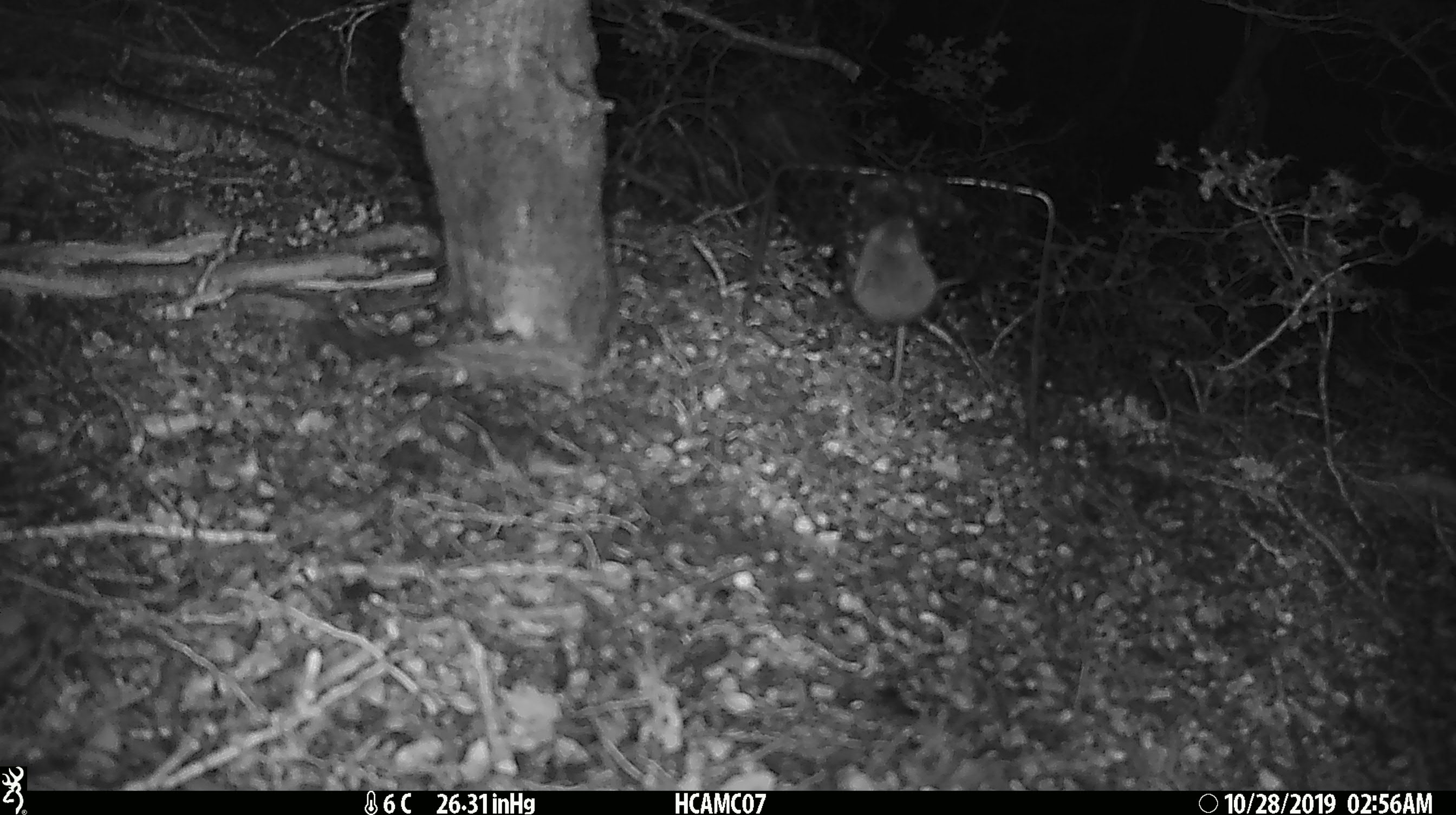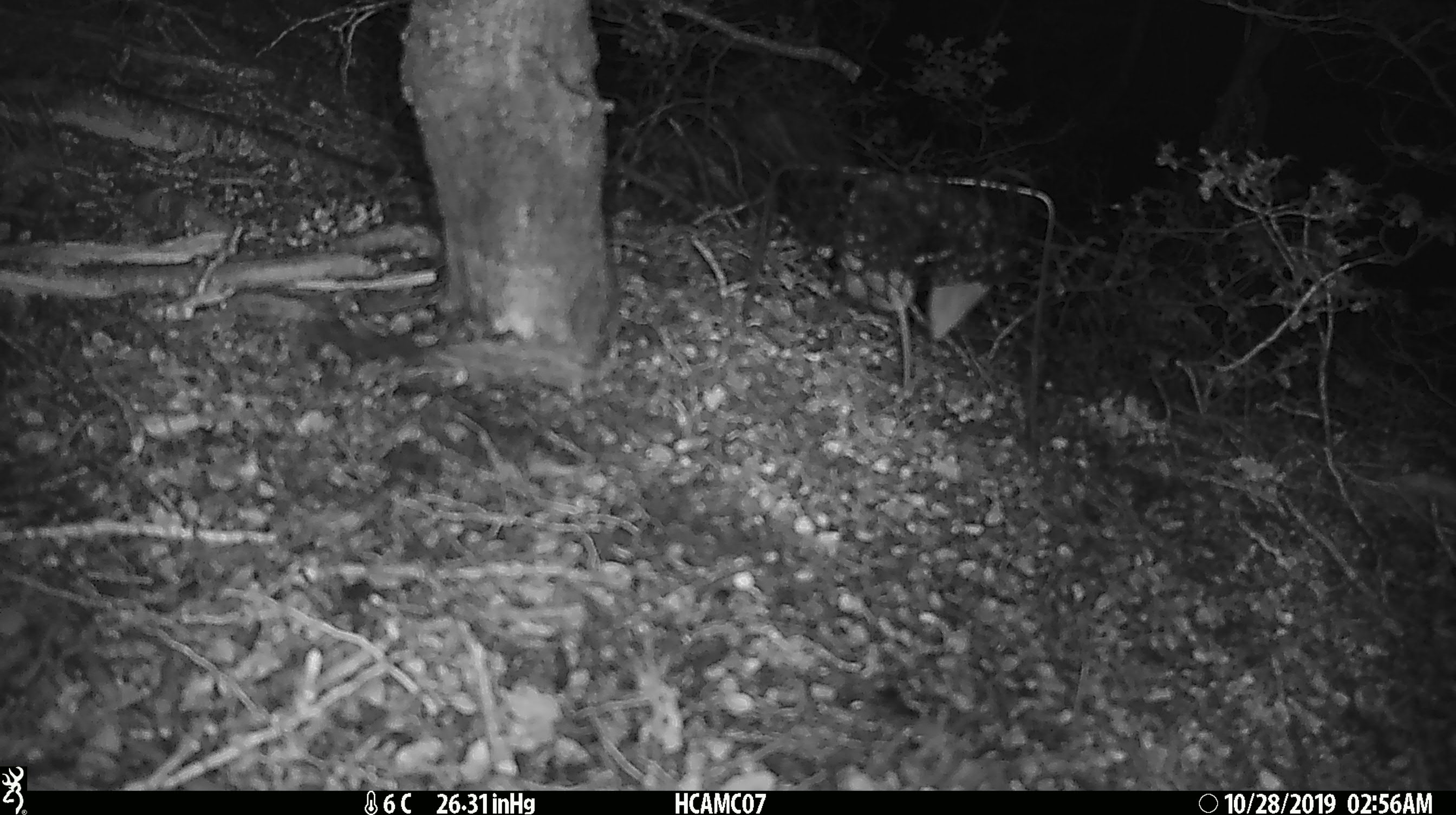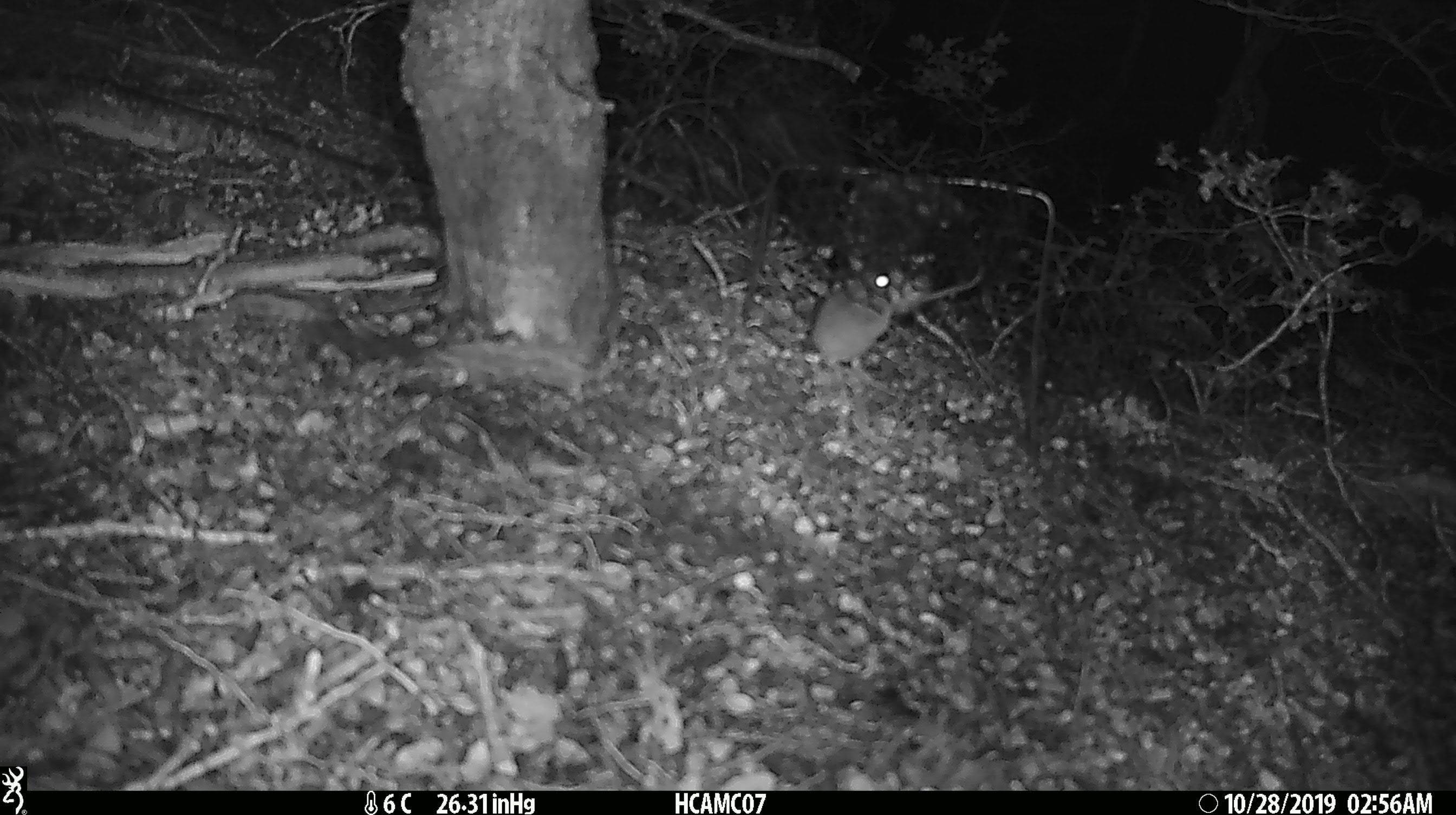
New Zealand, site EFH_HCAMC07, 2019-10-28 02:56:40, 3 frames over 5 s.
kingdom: Animalia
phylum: Chordata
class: Mammalia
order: Rodentia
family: Muridae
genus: Mus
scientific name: Mus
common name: mouse